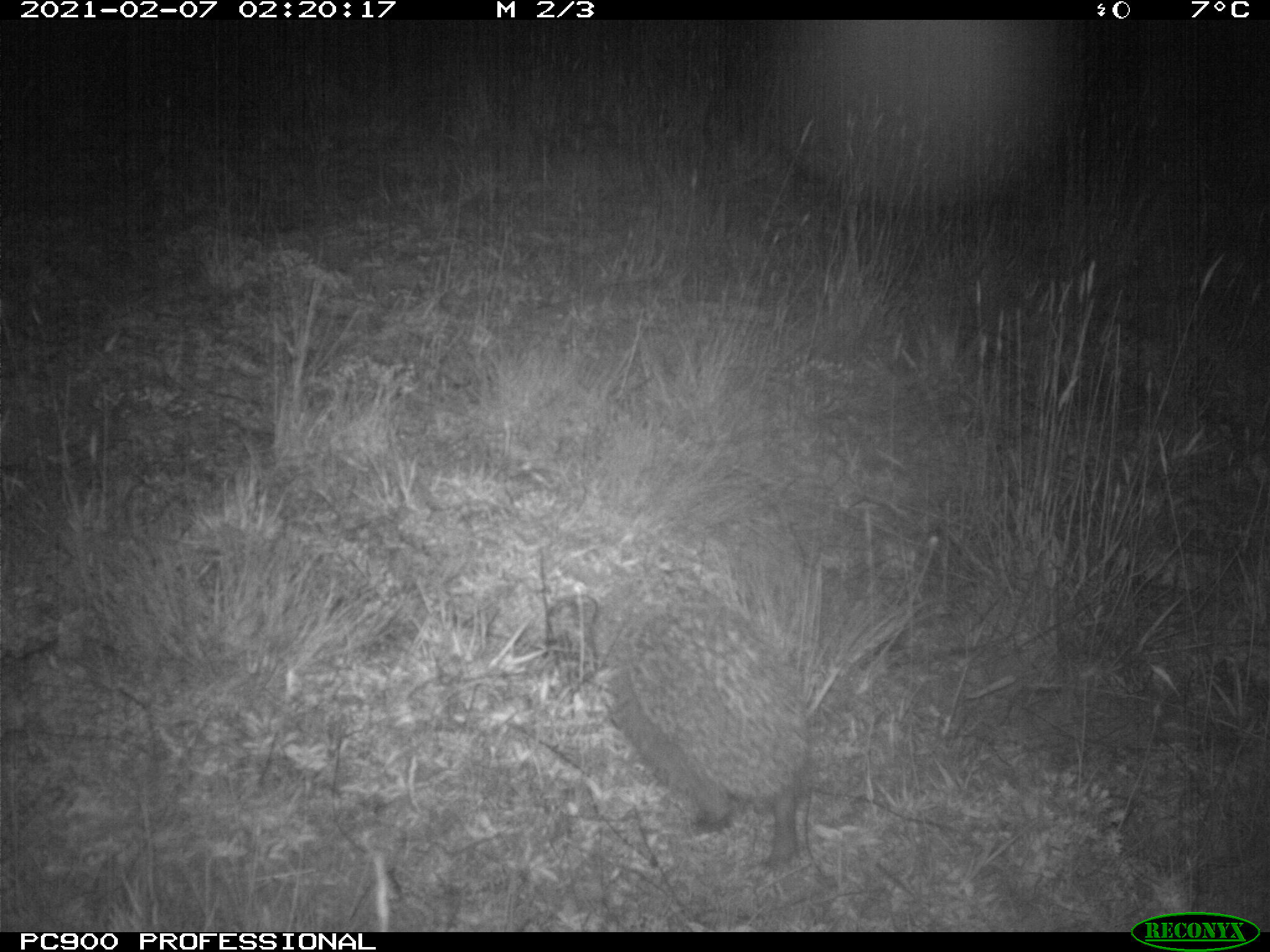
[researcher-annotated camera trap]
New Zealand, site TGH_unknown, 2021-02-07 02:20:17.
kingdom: Animalia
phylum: Chordata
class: Mammalia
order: Eulipotyphla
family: Erinaceidae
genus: Erinaceus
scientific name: Erinaceus europaeus europaeus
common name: european hedgehog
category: hedgehog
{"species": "hedgehog (european hedgehog) (Erinaceus europaeus europaeus)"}